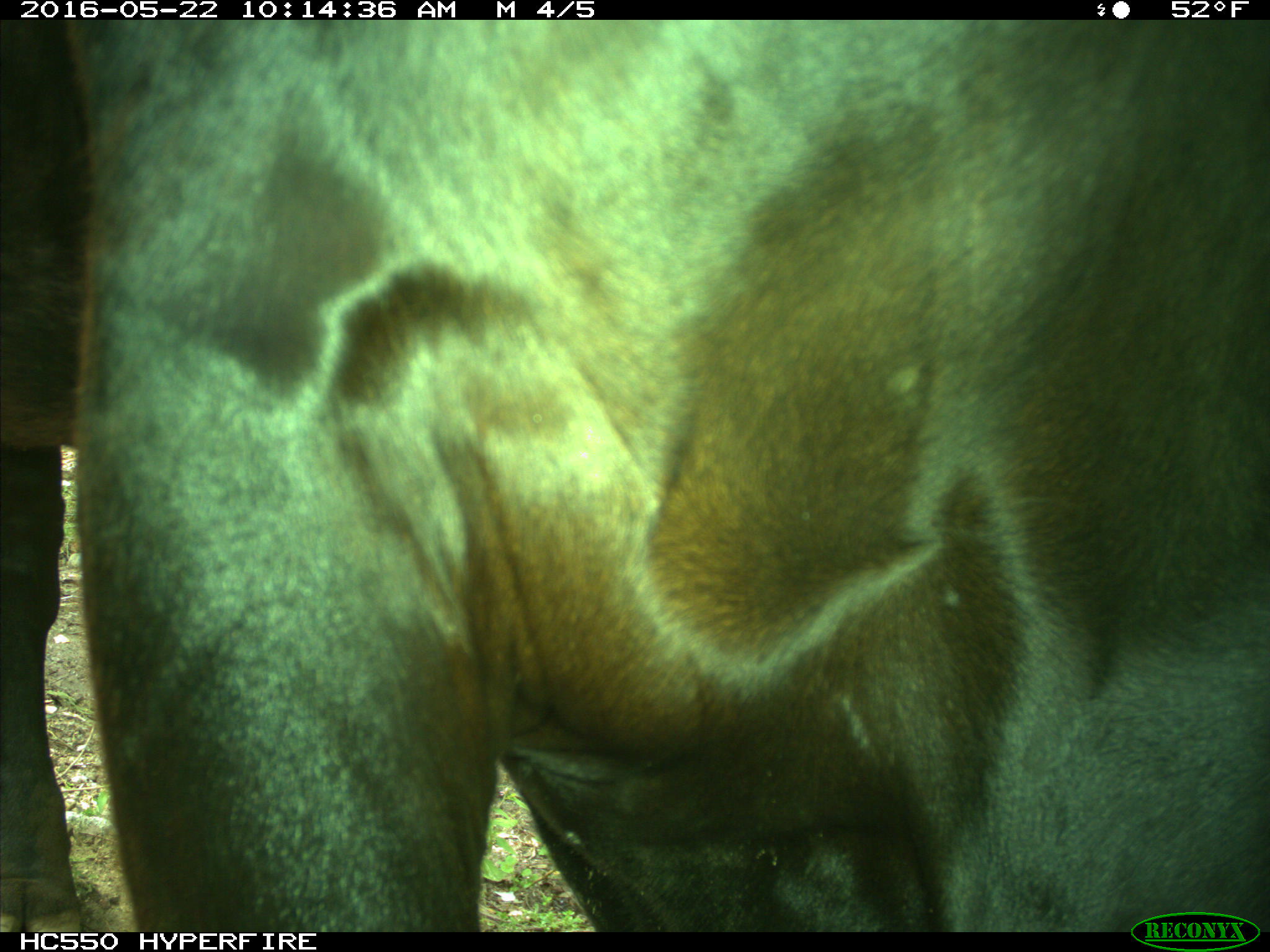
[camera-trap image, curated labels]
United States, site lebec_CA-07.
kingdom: Animalia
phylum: Chordata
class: Mammalia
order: Artiodactyla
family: Bovidae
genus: Bos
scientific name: Bos taurus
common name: domestic cow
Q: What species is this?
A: Bos taurus (domestic cow).